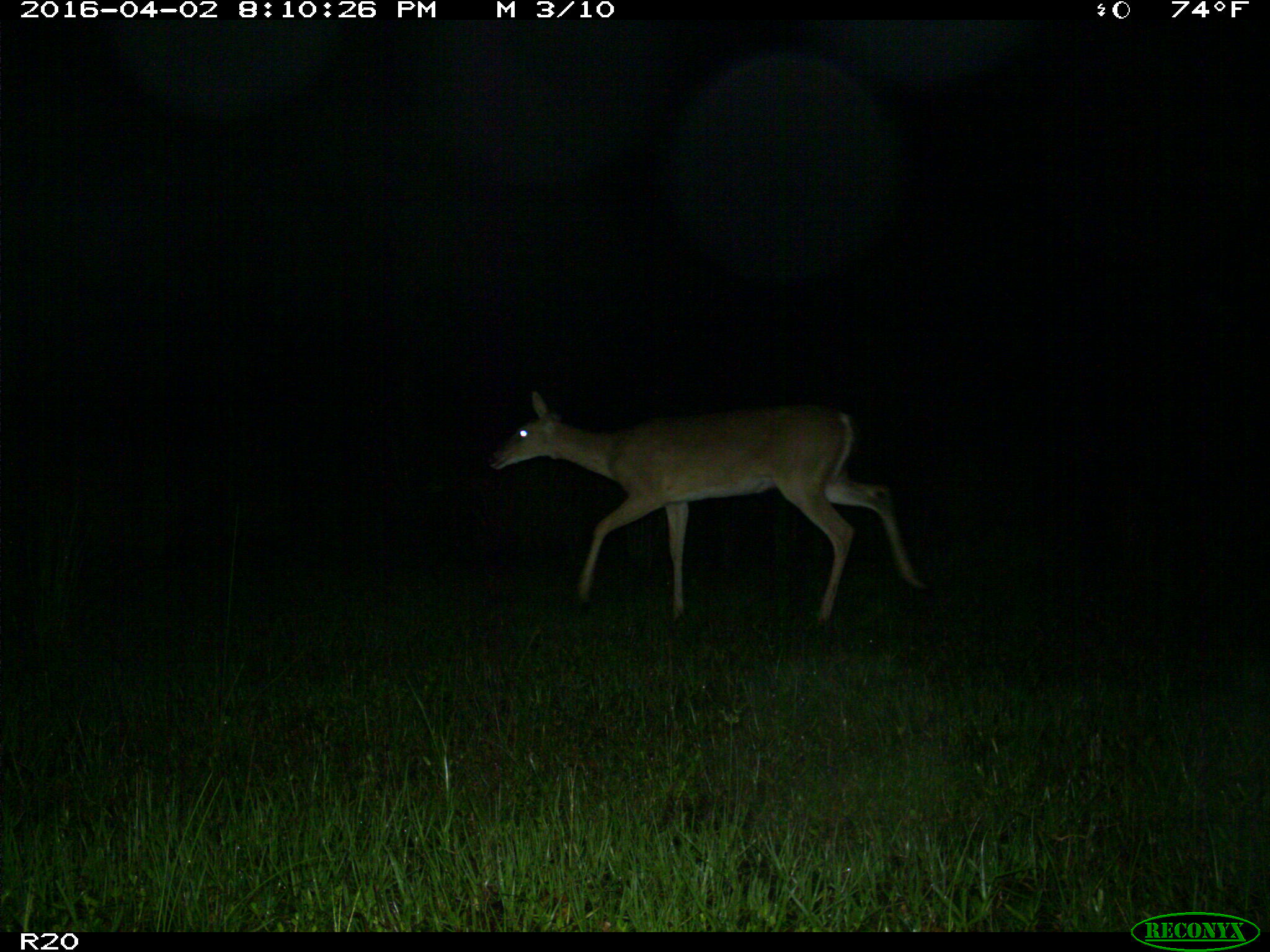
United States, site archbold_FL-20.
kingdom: Animalia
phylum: Chordata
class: Mammalia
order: Artiodactyla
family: Cervidae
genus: Odocoileus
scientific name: Odocoileus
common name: deer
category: unidentified deer